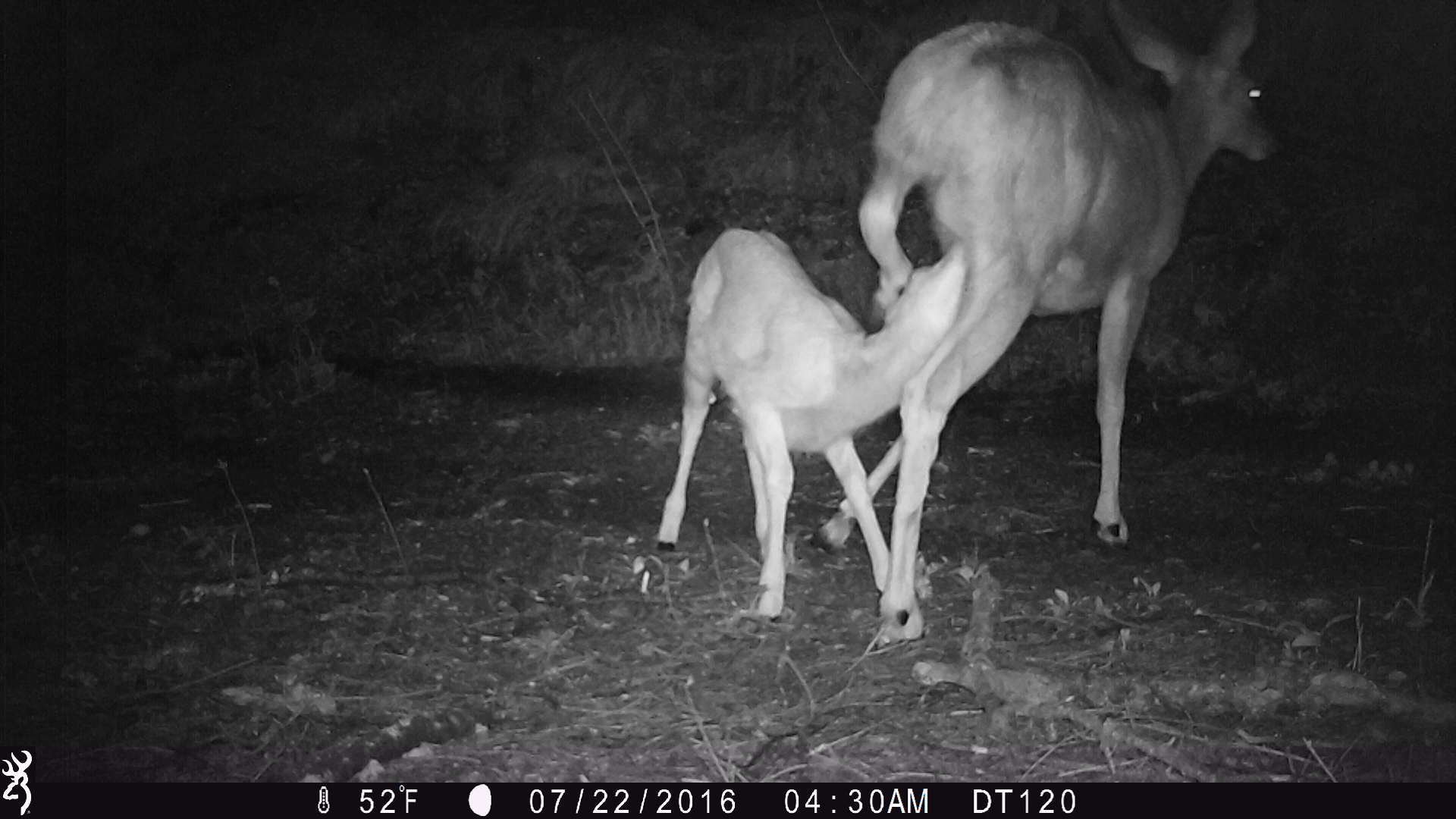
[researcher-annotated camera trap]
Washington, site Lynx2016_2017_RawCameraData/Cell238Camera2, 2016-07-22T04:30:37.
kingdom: Animalia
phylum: Chordata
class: Mammalia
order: Artiodactyla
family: Cervidae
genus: Odocoileus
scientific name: Odocoileus hemionus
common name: mule deer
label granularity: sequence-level